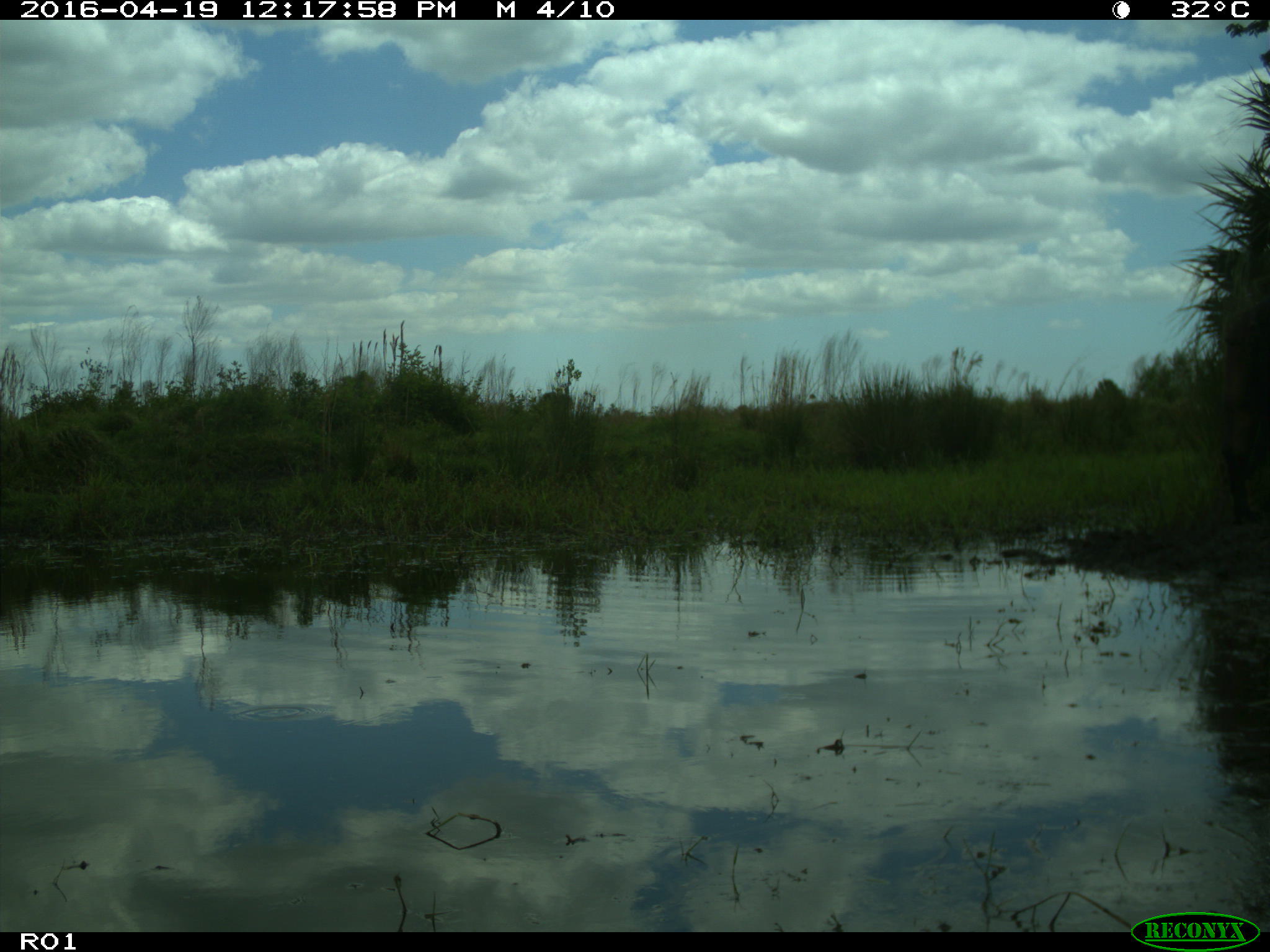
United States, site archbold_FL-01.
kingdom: Animalia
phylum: Chordata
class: Mammalia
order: Artiodactyla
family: Bovidae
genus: Bos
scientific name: Bos taurus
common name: domestic cow